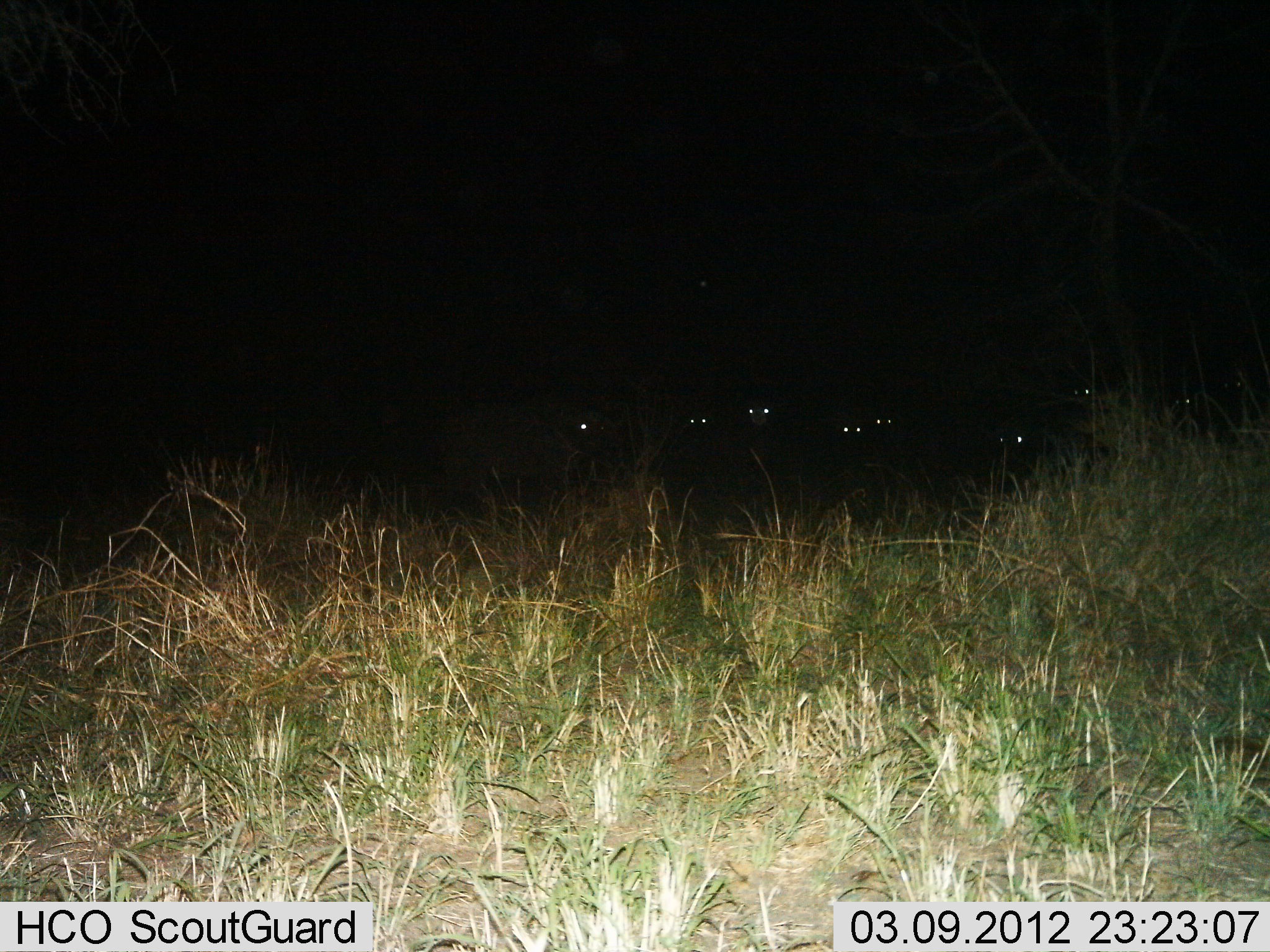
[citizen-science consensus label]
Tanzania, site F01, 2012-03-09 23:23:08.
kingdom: Animalia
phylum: Chordata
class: Mammalia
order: Artiodactyla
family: Bovidae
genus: Connochaetes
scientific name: Connochaetes taurinus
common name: blue wildebeest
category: wildebeest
Wildebeest (blue wildebeest) (Connochaetes taurinus), count 8. Behavior (volunteer vote fractions): standing 100%, resting 0%, moving 0%, interacting 0%. Young present (vote fraction): 0%. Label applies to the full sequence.